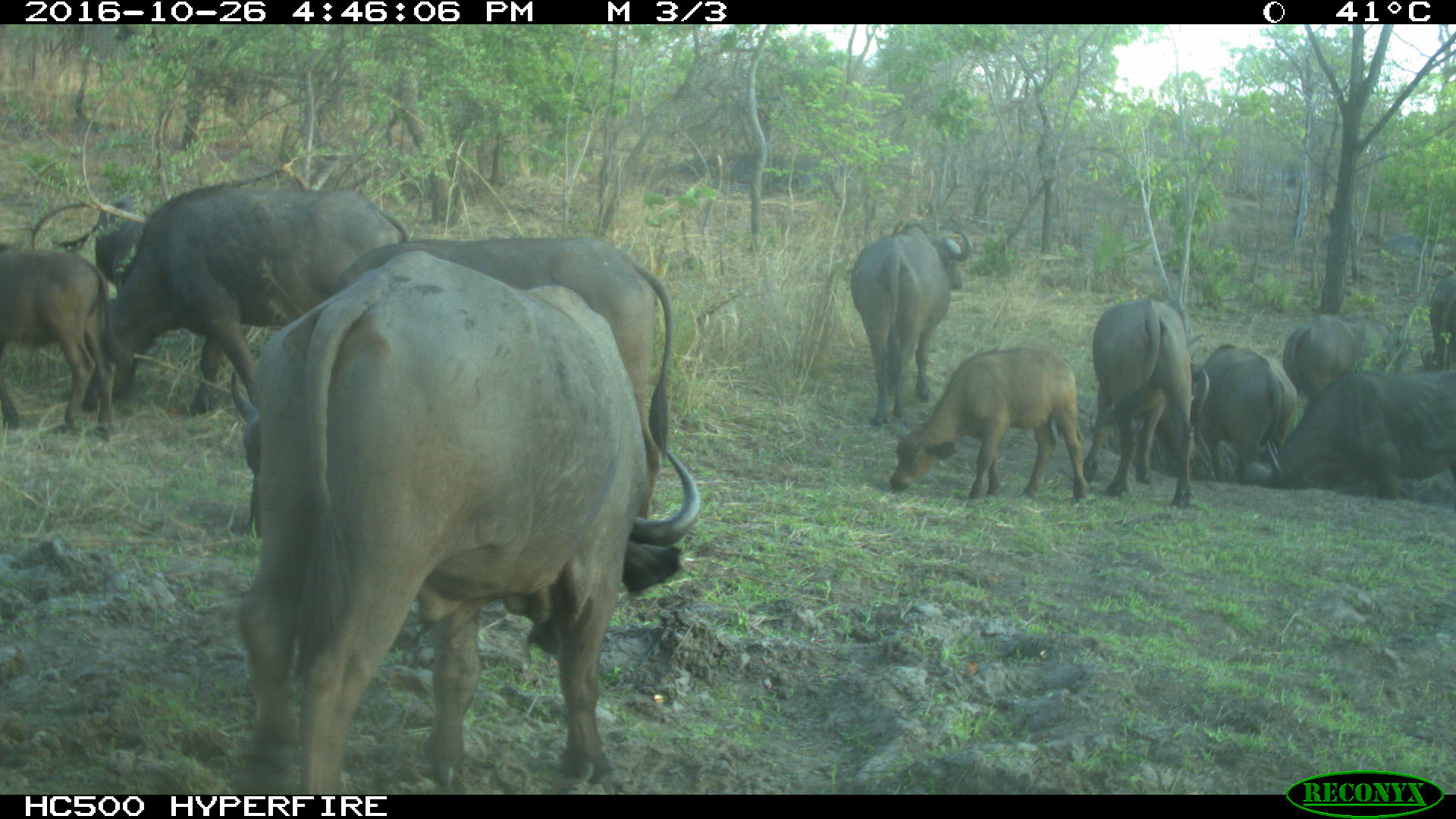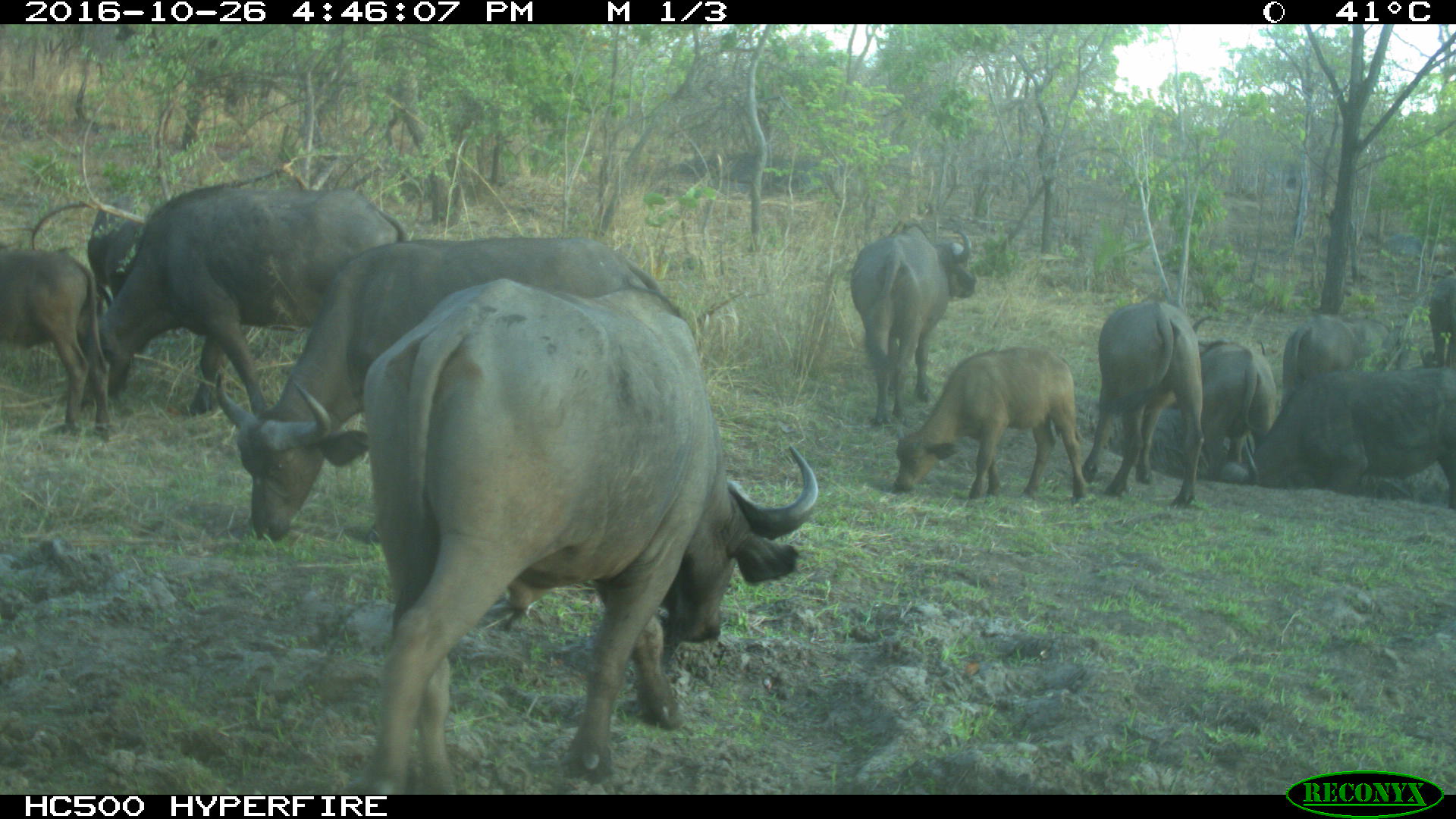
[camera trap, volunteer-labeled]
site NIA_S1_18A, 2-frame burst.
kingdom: Animalia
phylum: Chordata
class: Mammalia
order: Artiodactyla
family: Bovidae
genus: Syncerus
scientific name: Syncerus caffer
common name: african buffalo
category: buffalo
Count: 11-50.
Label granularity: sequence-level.